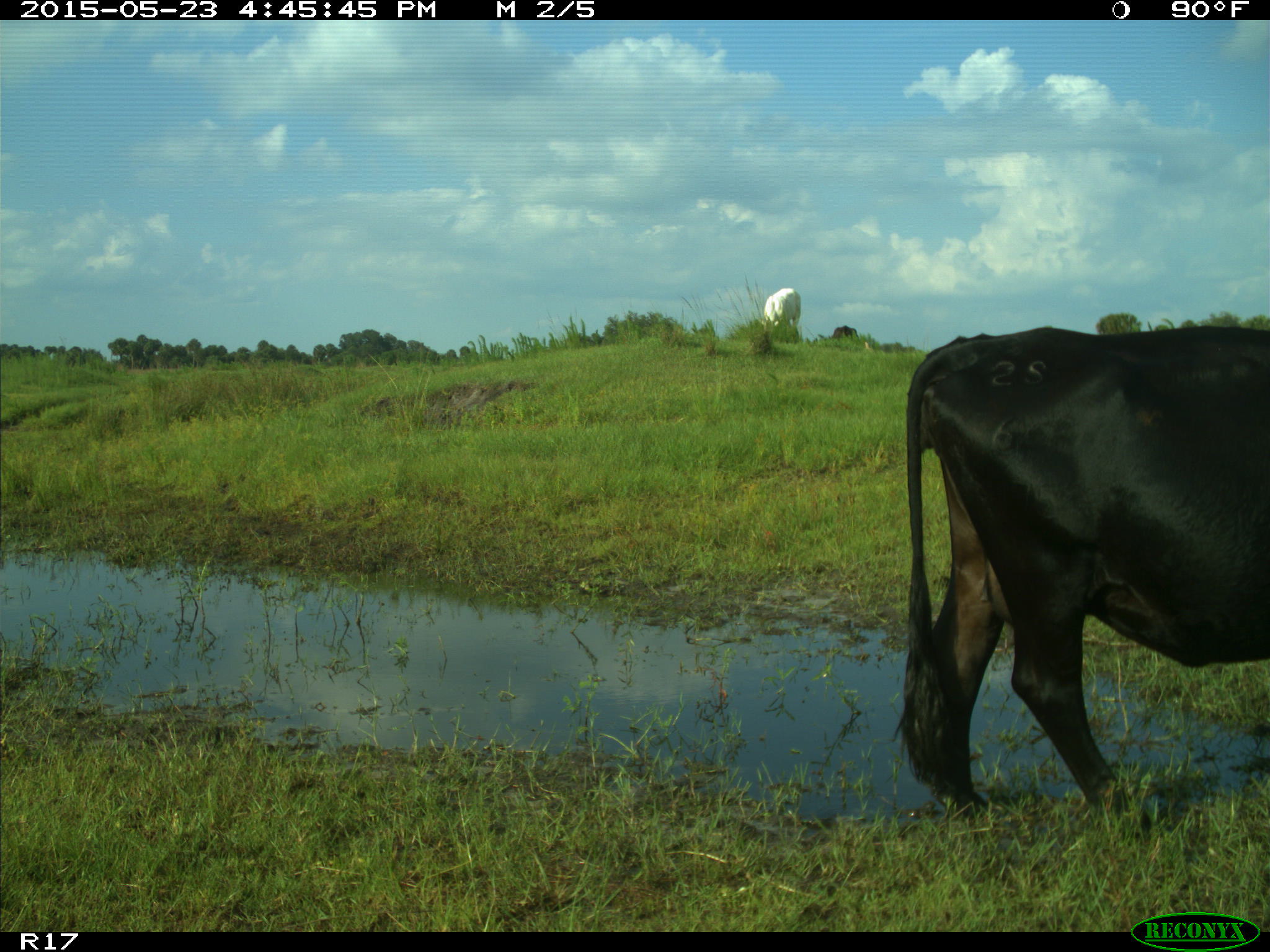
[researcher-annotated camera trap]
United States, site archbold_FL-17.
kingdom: Animalia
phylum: Chordata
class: Mammalia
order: Artiodactyla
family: Bovidae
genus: Bos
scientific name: Bos taurus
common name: domestic cow